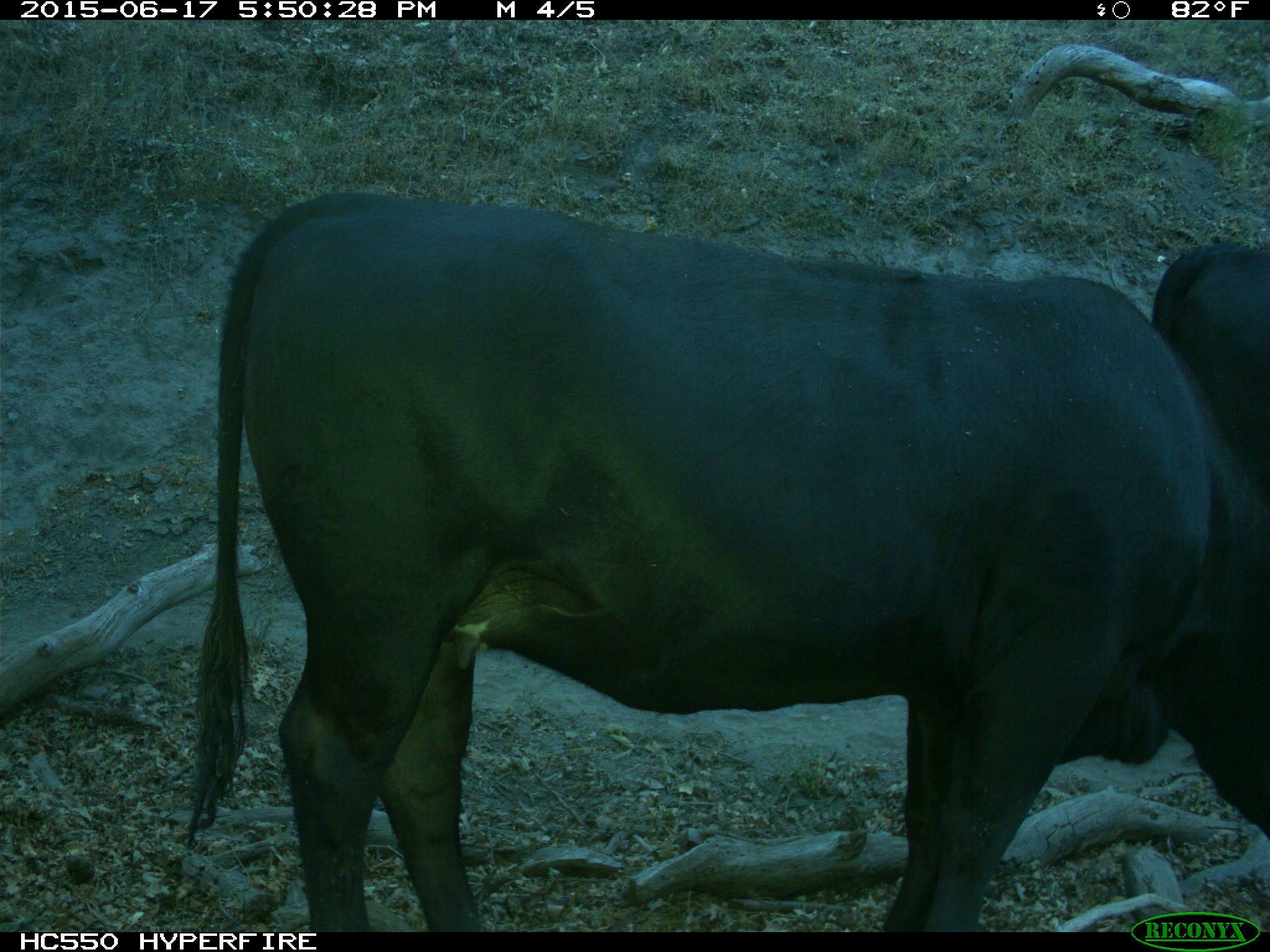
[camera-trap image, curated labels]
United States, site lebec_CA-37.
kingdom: Animalia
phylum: Chordata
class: Mammalia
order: Artiodactyla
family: Bovidae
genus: Bos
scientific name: Bos taurus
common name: domestic cow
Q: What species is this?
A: Bos taurus (domestic cow).